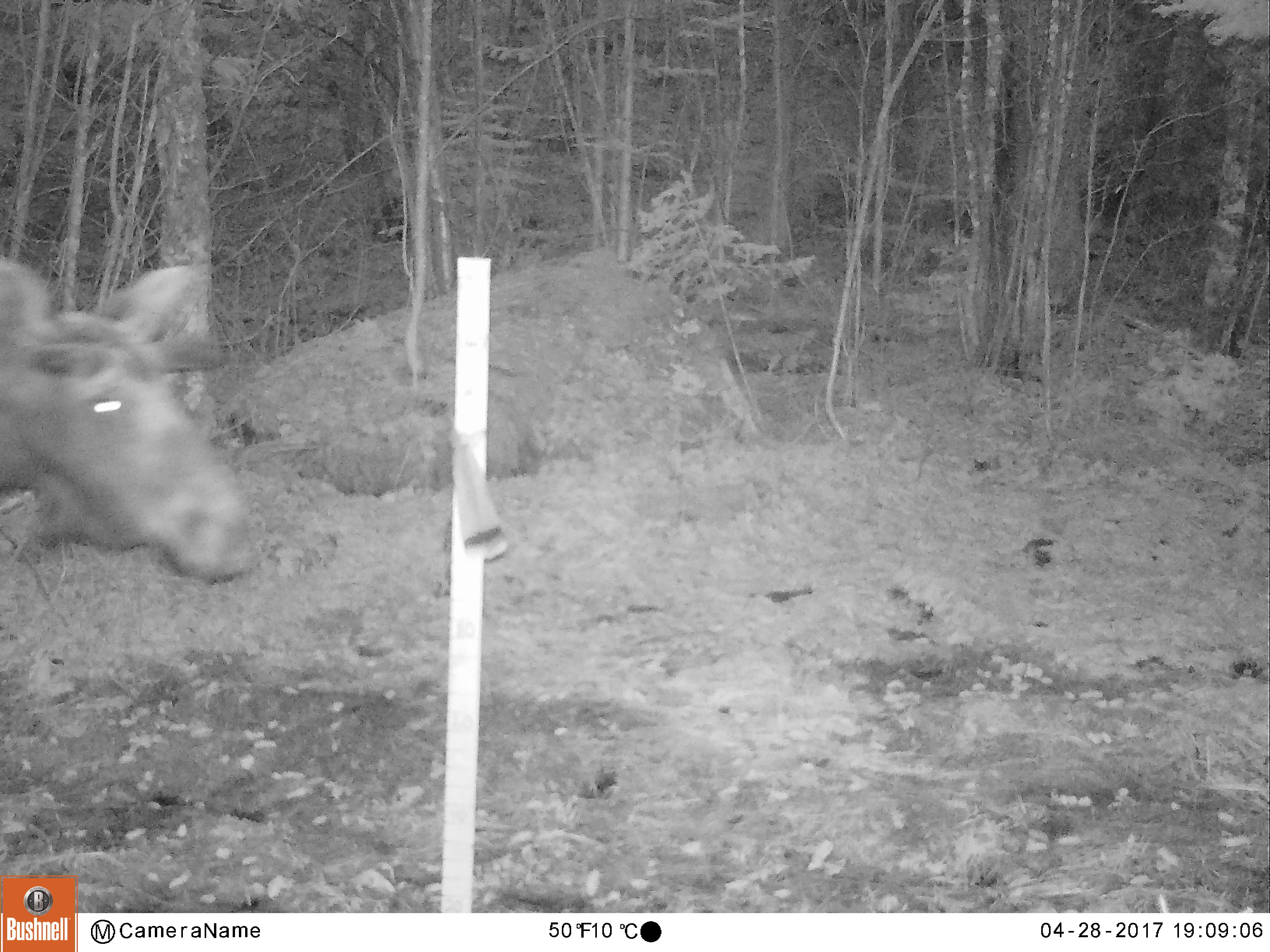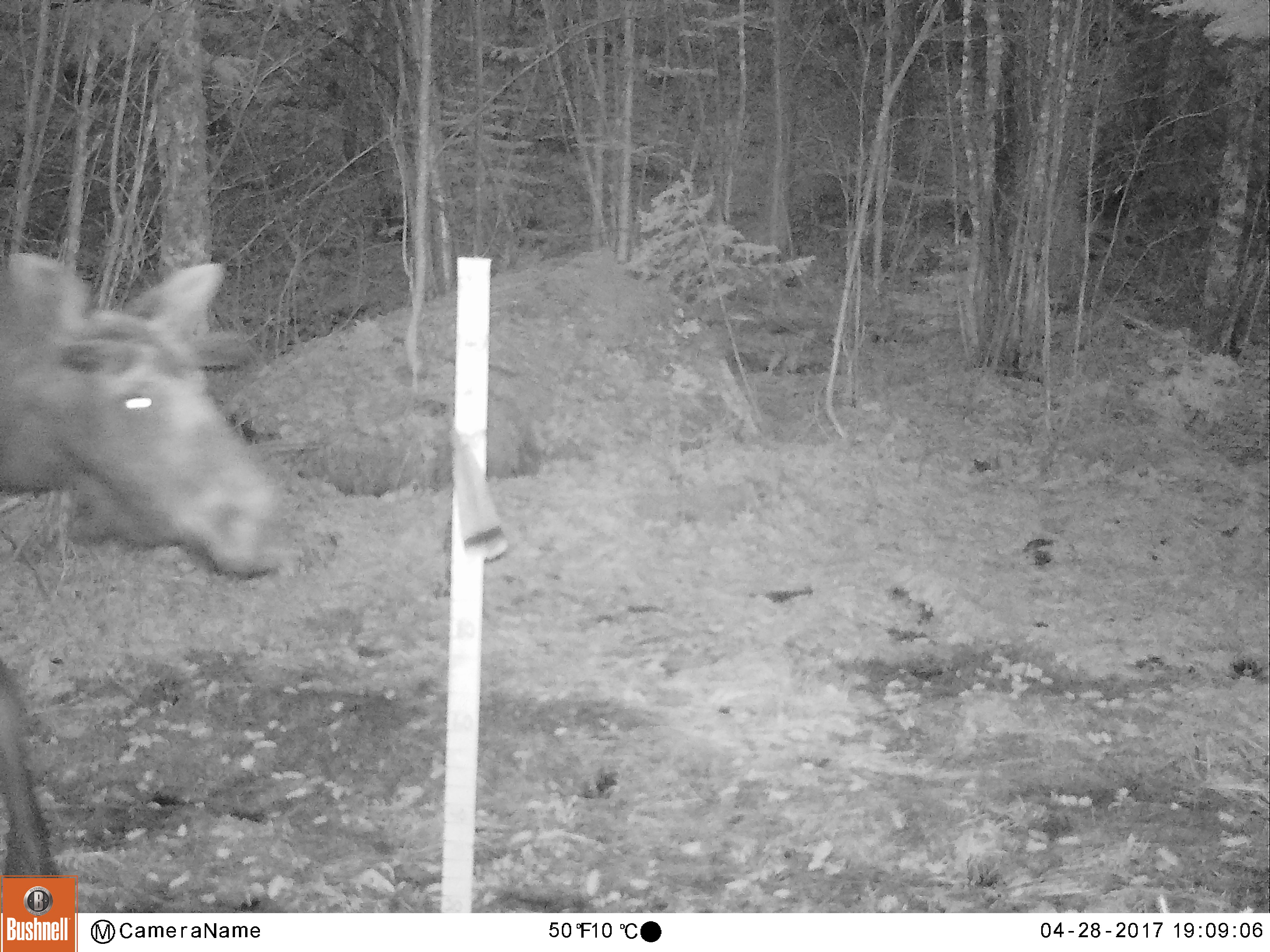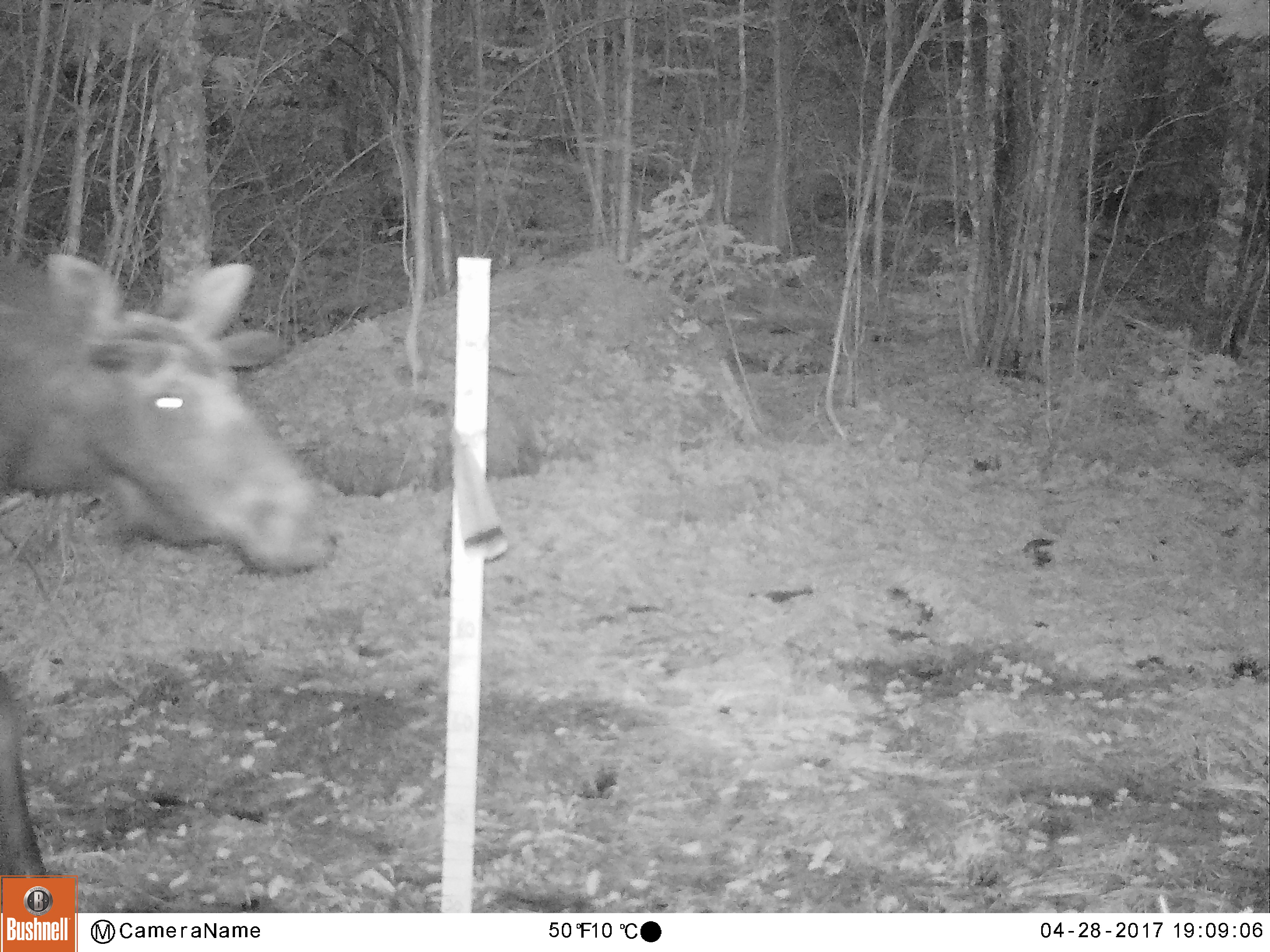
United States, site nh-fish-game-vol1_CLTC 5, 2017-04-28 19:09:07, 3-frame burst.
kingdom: Animalia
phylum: Chordata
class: Mammalia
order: Artiodactyla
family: Cervidae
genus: Alces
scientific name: Alces alces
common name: moose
Moose (Alces alces).